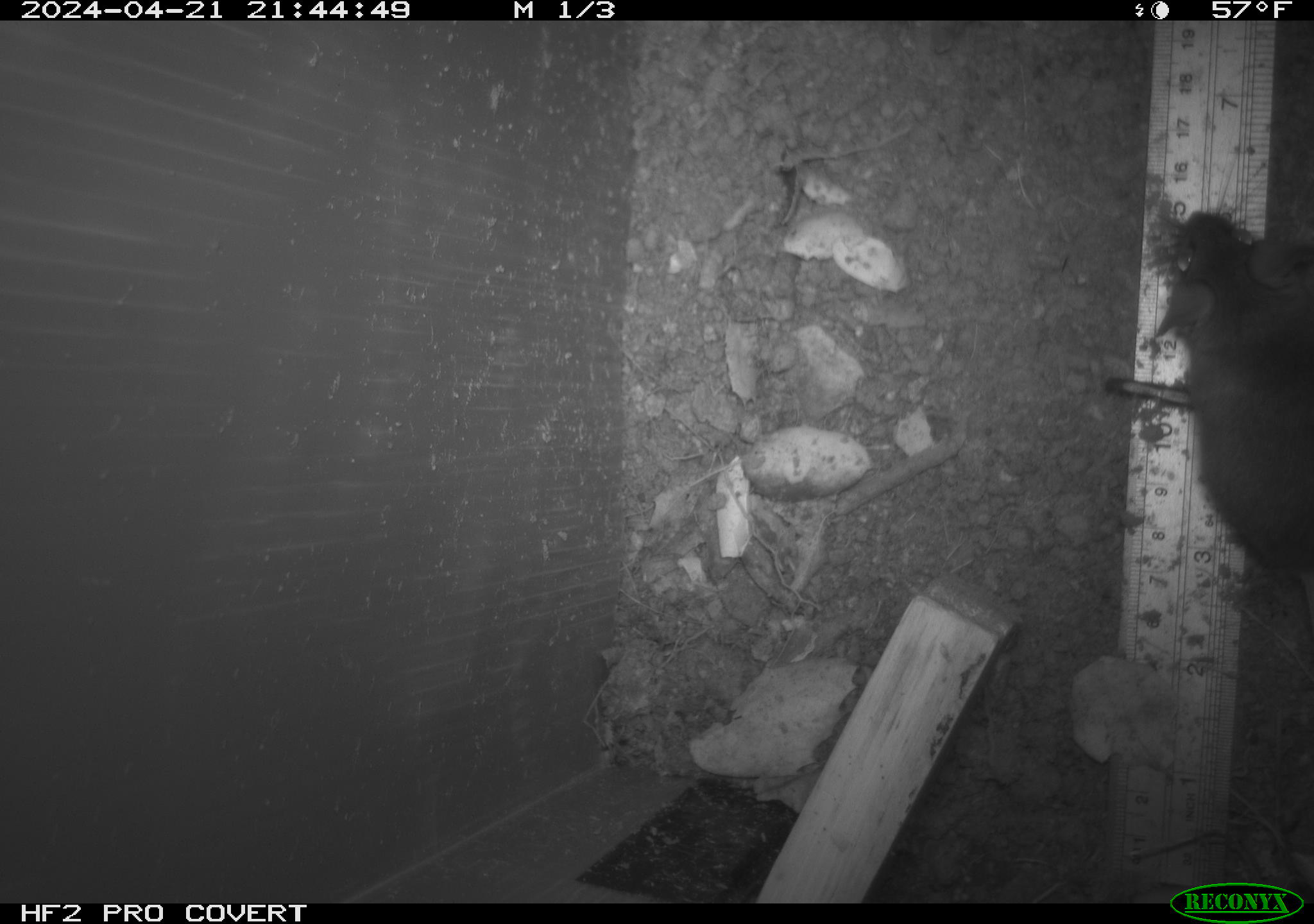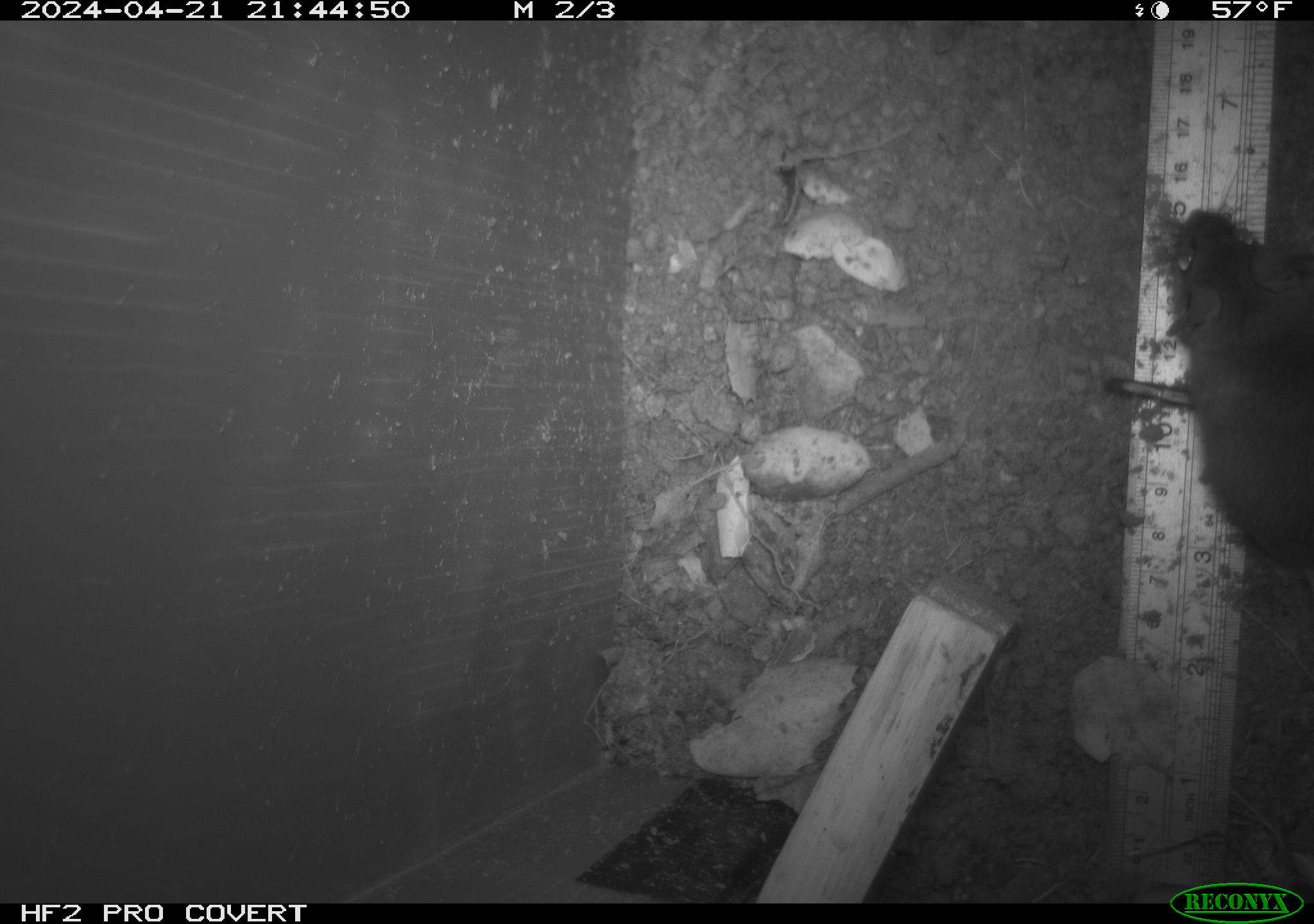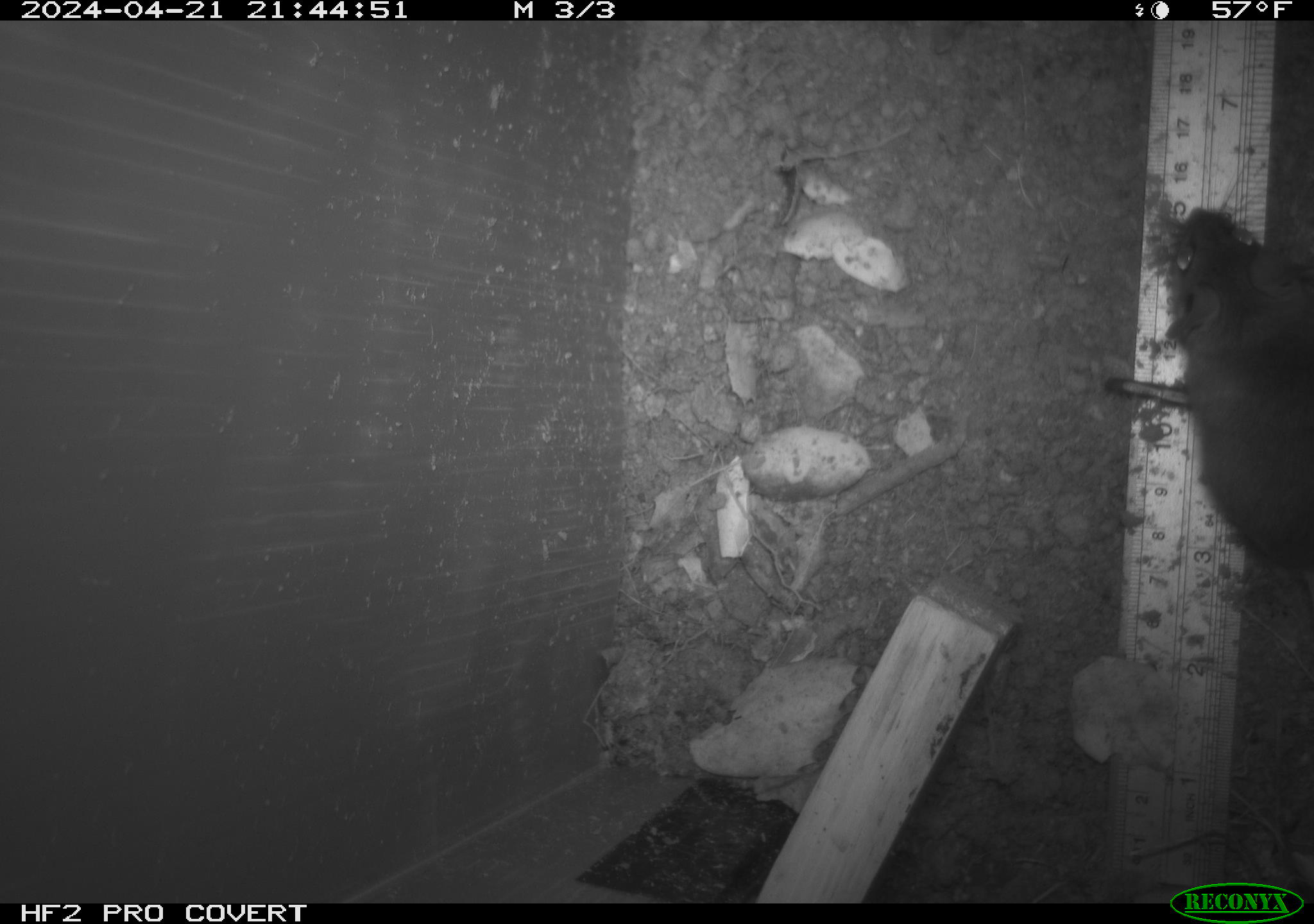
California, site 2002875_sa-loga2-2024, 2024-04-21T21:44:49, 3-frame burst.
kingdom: Animalia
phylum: Chordata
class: Mammalia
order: Rodentia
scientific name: Rodentia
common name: rodent